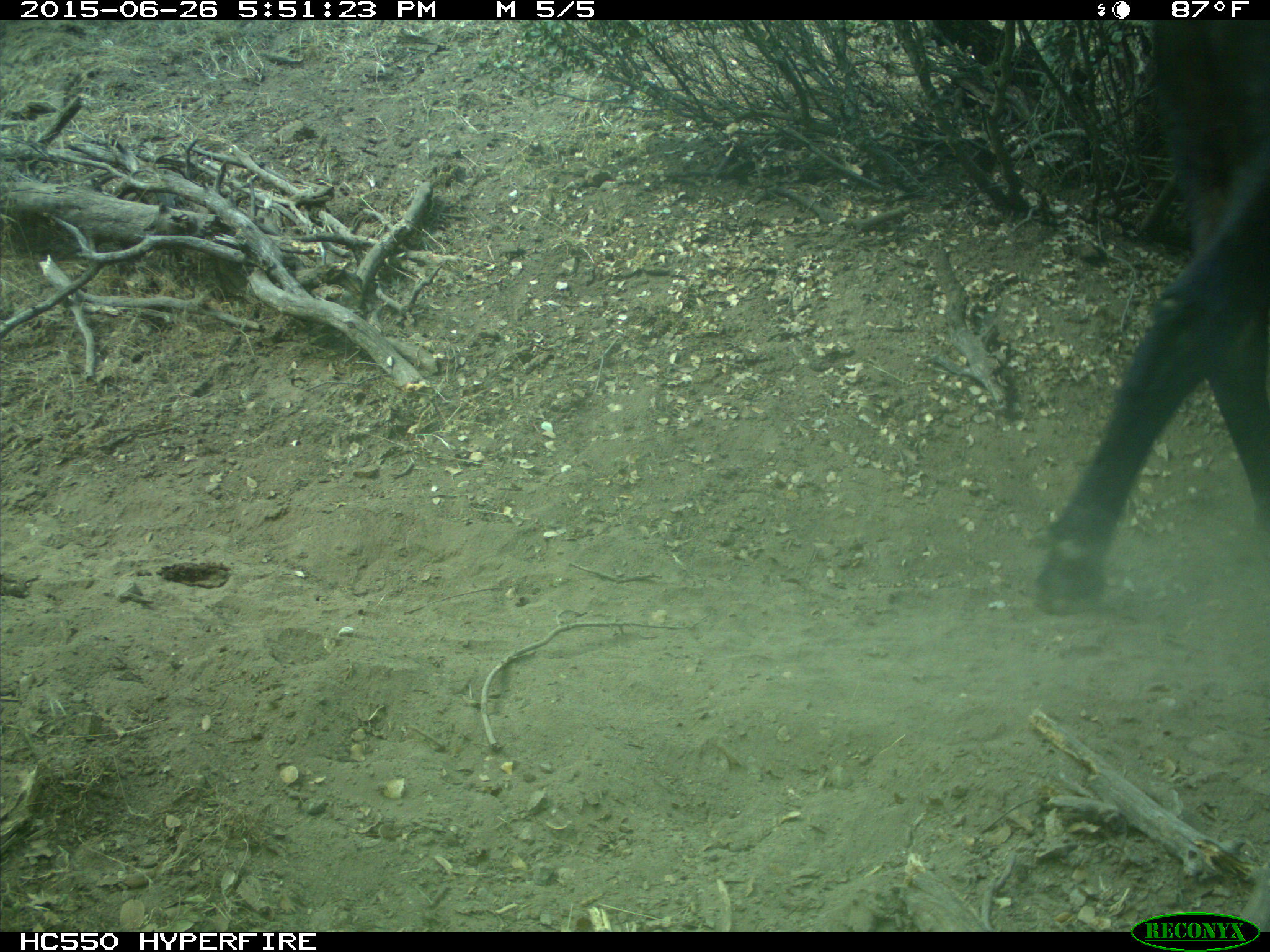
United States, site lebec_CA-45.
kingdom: Animalia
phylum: Chordata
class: Mammalia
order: Artiodactyla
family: Bovidae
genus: Bos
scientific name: Bos taurus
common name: domestic cow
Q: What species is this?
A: Bos taurus (domestic cow).